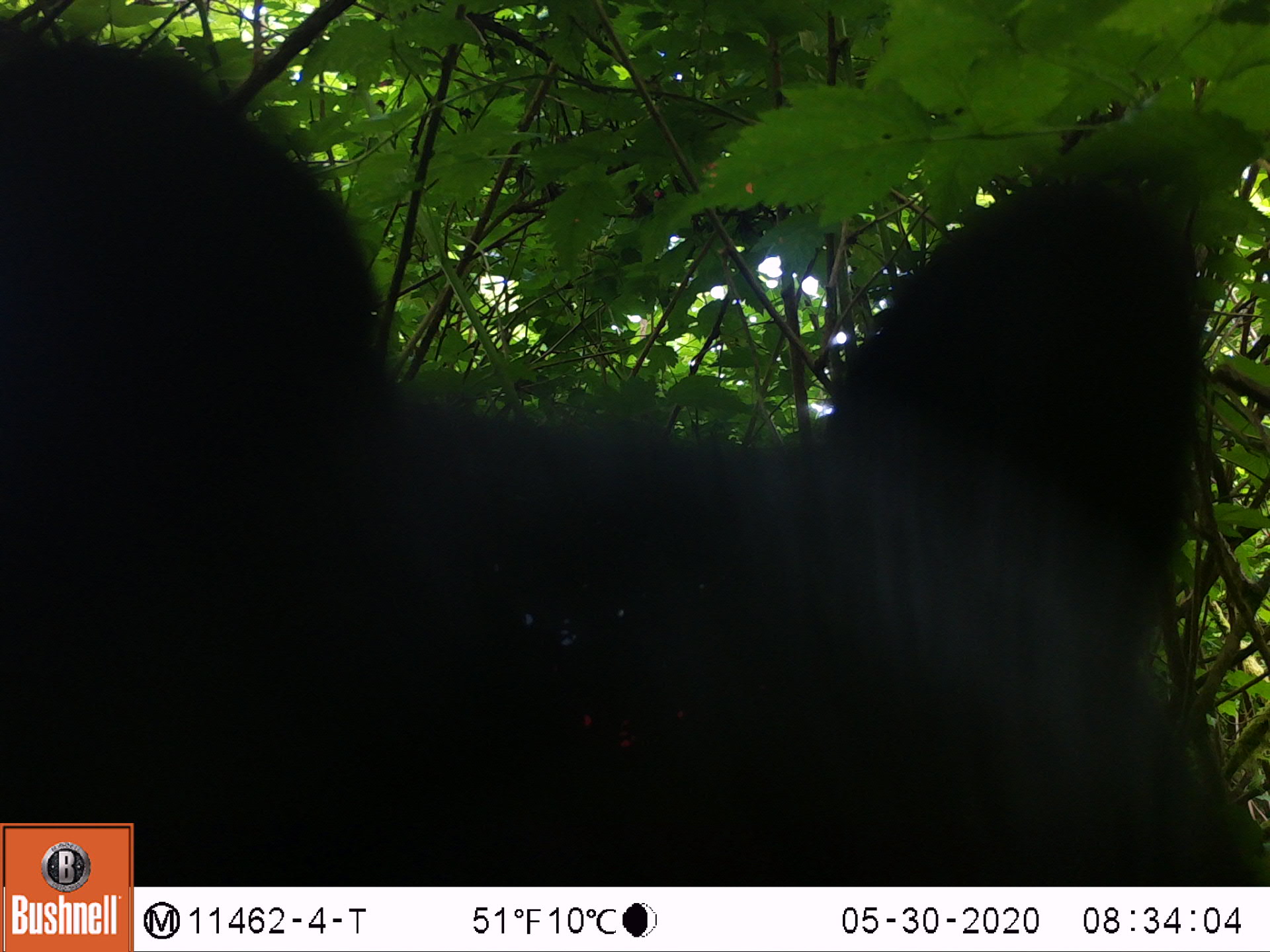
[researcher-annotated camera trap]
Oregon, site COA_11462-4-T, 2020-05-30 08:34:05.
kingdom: Animalia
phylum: Chordata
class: Mammalia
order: Carnivora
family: Ursidae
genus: Ursus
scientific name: Ursus americanus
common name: american black bear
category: black bear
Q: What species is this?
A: Black bear (american black bear) (Ursus americanus).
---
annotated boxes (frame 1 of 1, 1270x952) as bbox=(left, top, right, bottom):
black bear: bbox=(0, 49, 1261, 814)